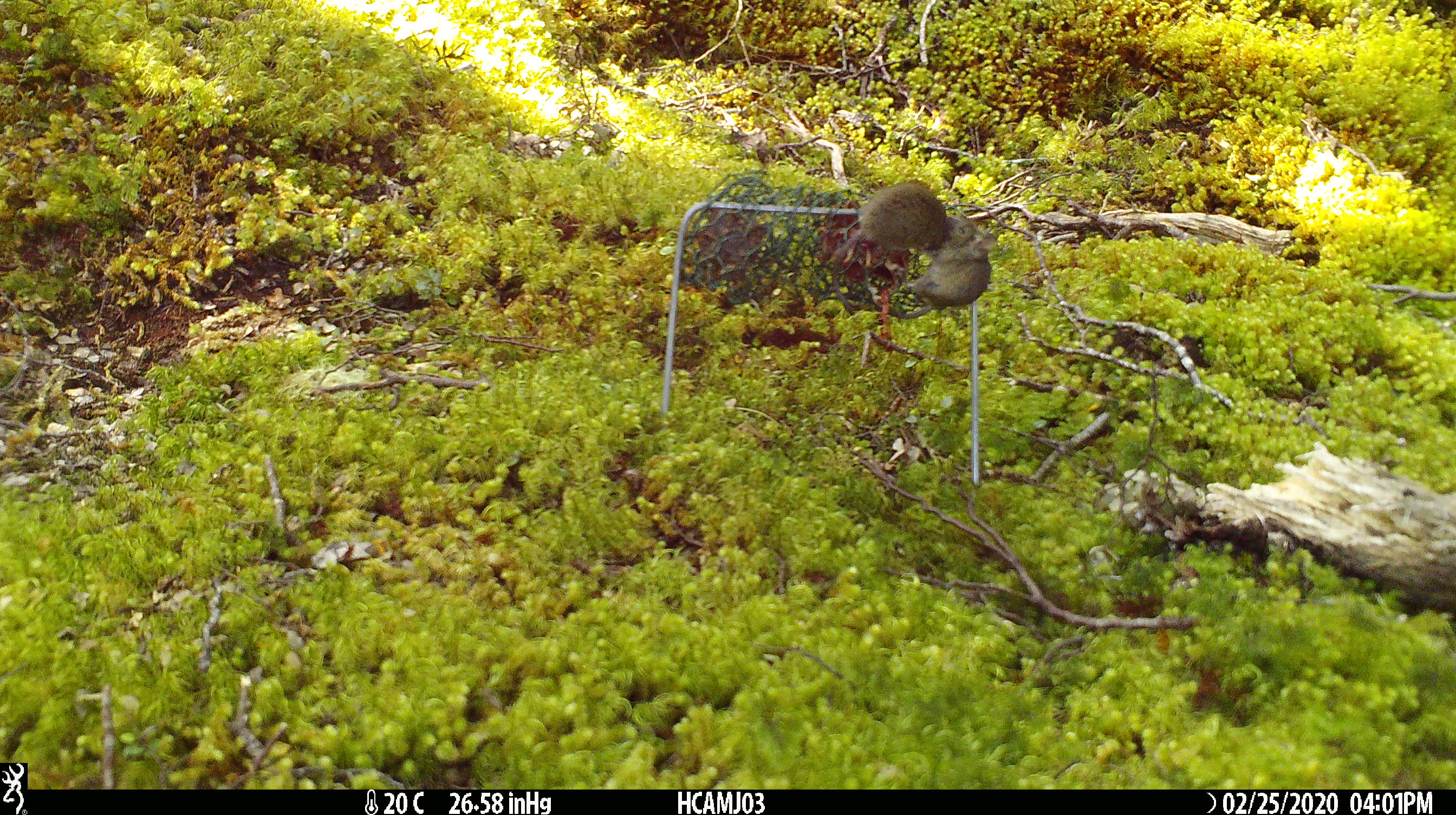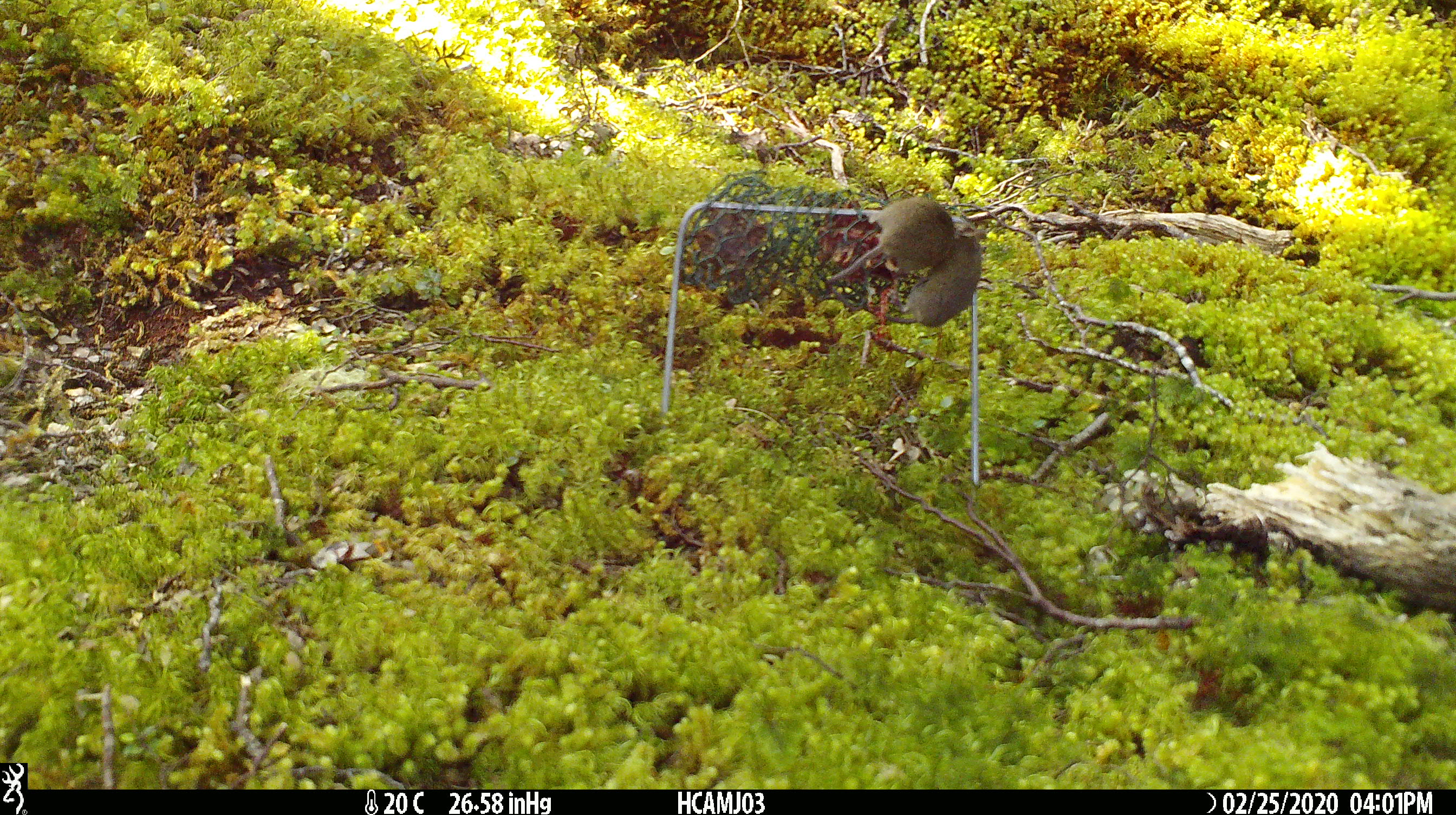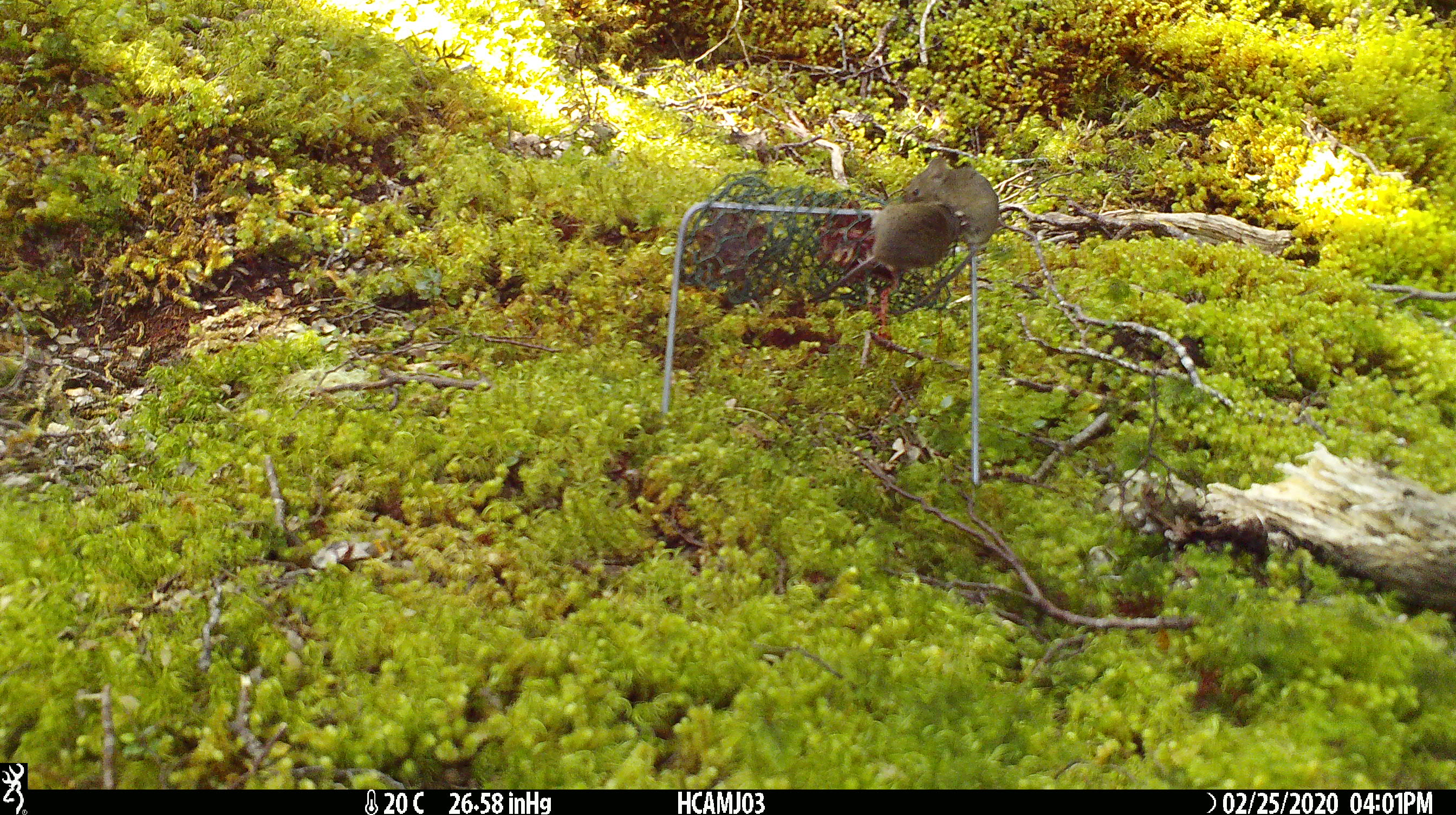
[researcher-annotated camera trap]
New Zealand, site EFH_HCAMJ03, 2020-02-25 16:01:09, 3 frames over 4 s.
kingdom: Animalia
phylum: Chordata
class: Mammalia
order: Rodentia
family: Muridae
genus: Mus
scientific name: Mus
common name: mouse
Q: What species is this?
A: Mouse (Mus).